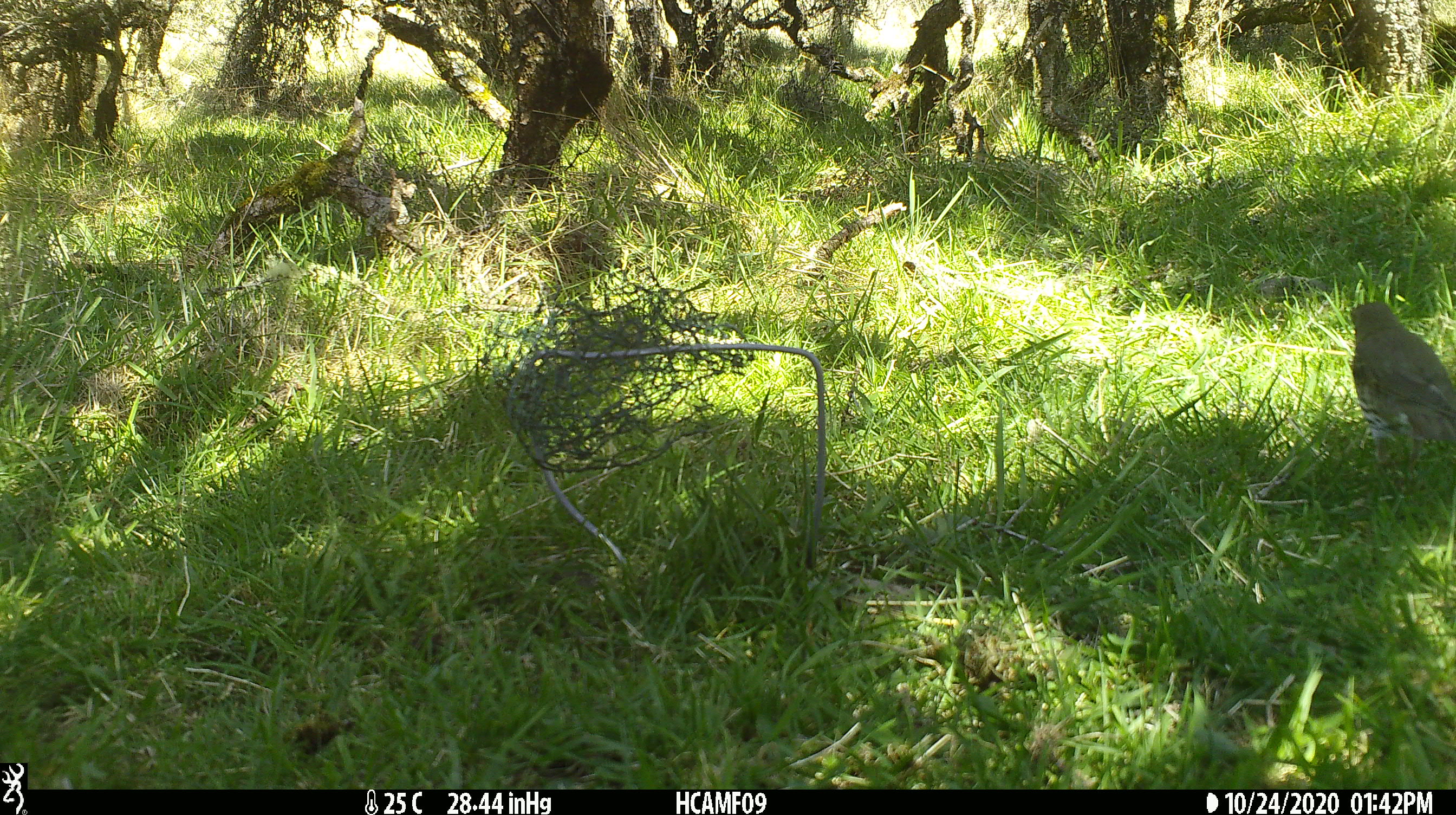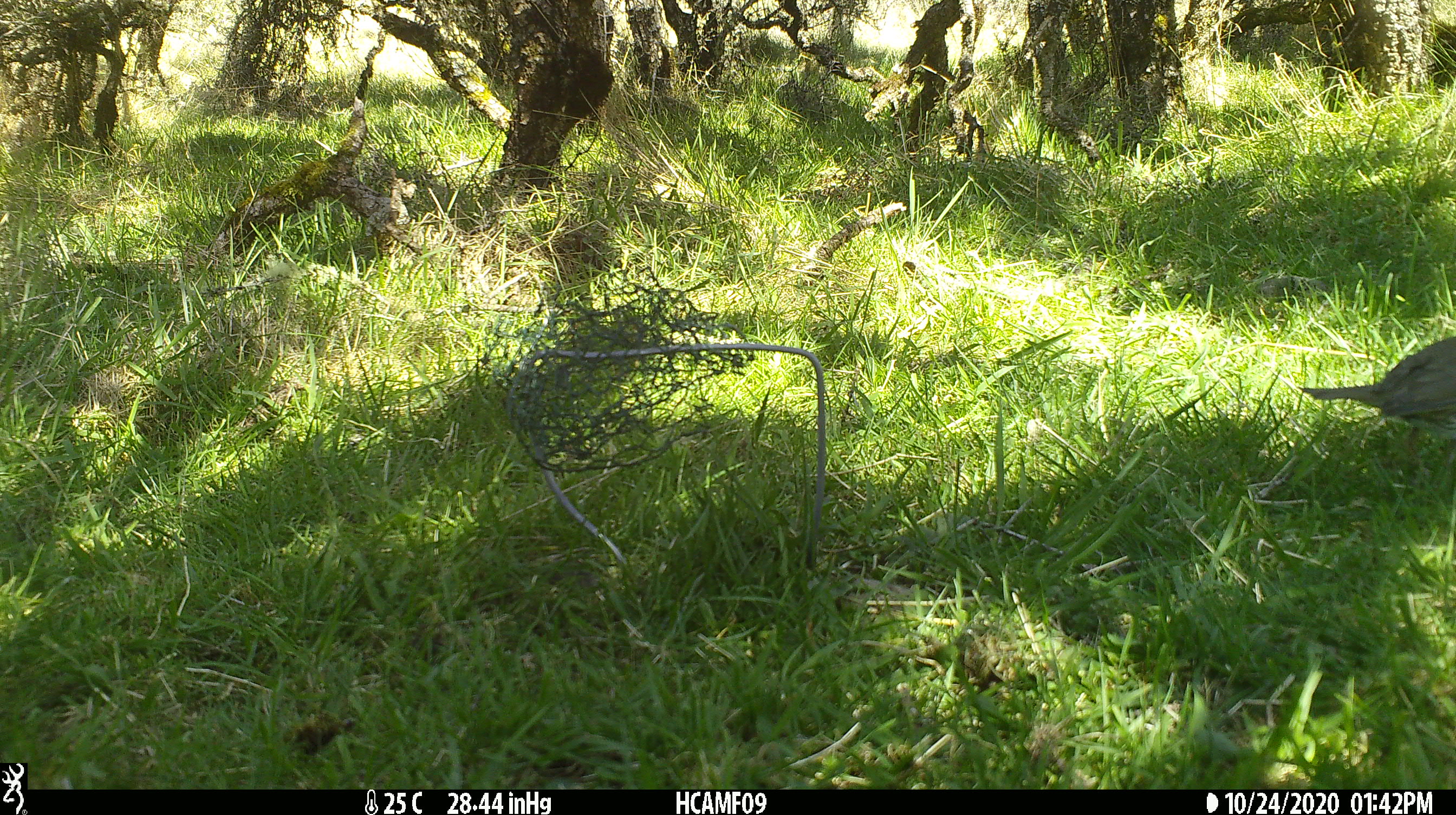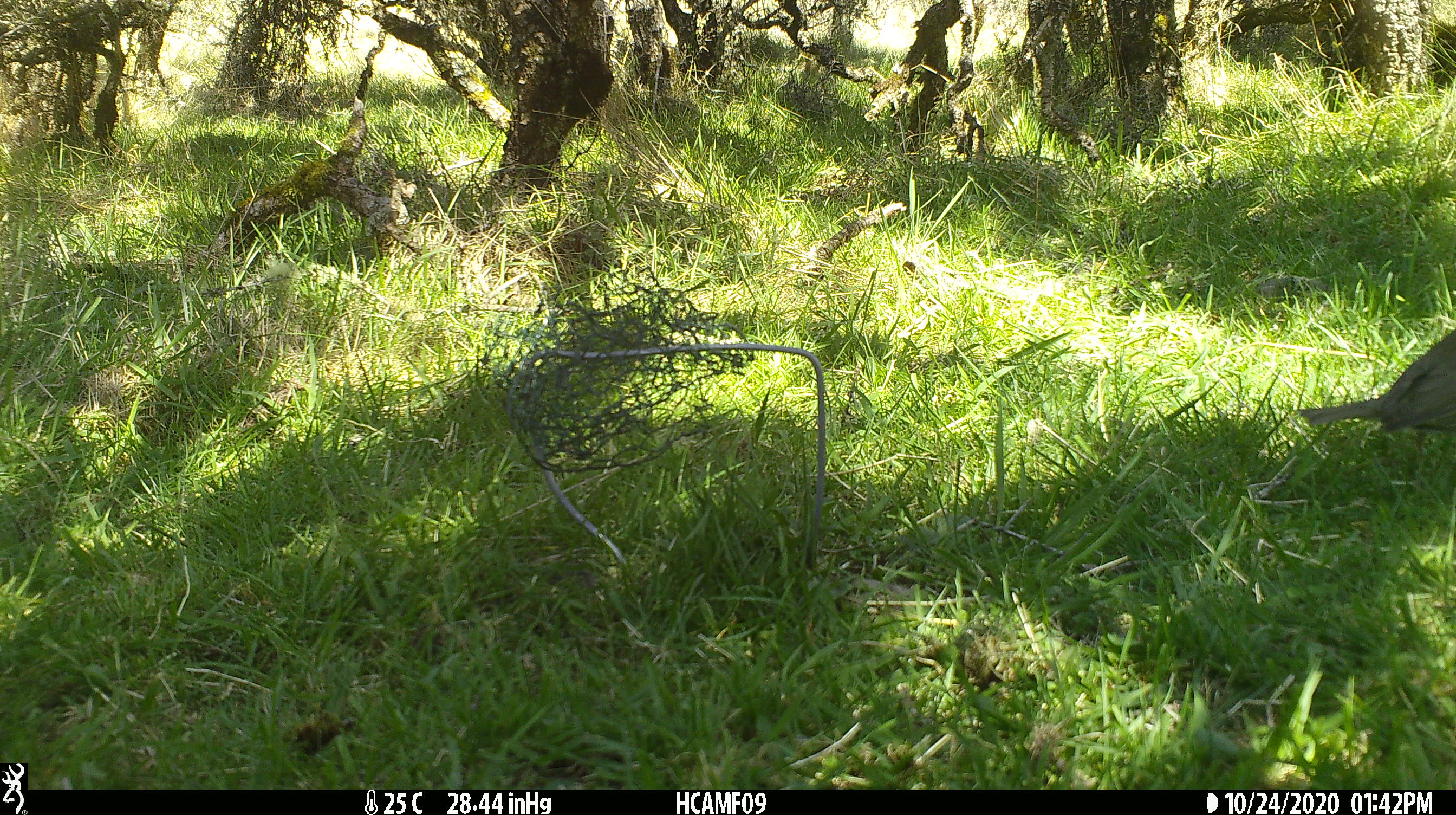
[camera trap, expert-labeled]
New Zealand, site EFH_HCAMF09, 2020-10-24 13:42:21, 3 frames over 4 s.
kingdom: Animalia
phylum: Chordata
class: Aves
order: Passeriformes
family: Turdidae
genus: Turdus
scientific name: Turdus philomelos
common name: song thrush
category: thrush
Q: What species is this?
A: Thrush (song thrush) (Turdus philomelos).